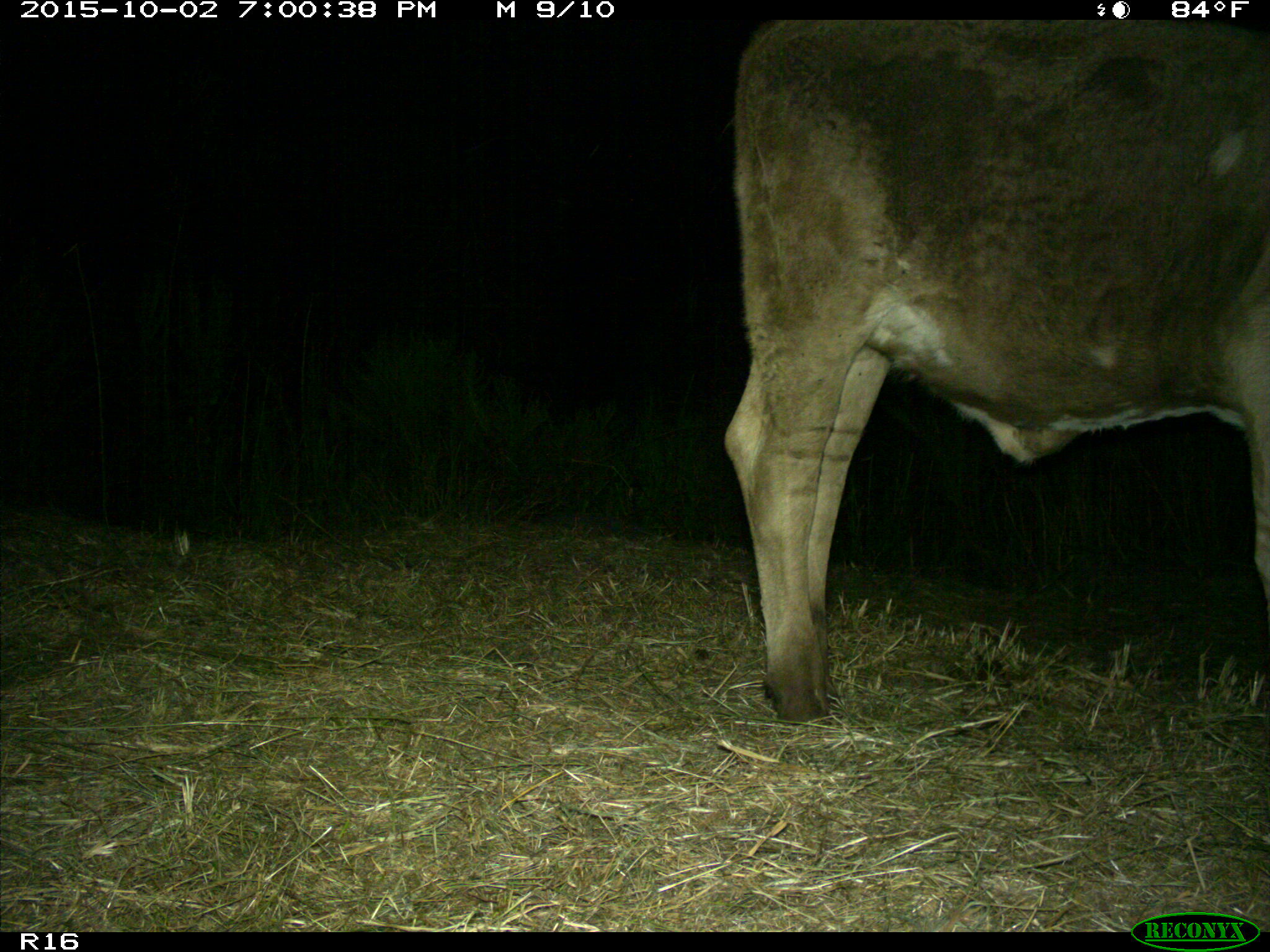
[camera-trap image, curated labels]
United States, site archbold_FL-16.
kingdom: Animalia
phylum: Chordata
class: Mammalia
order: Artiodactyla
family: Bovidae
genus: Bos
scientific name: Bos taurus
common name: domestic cow